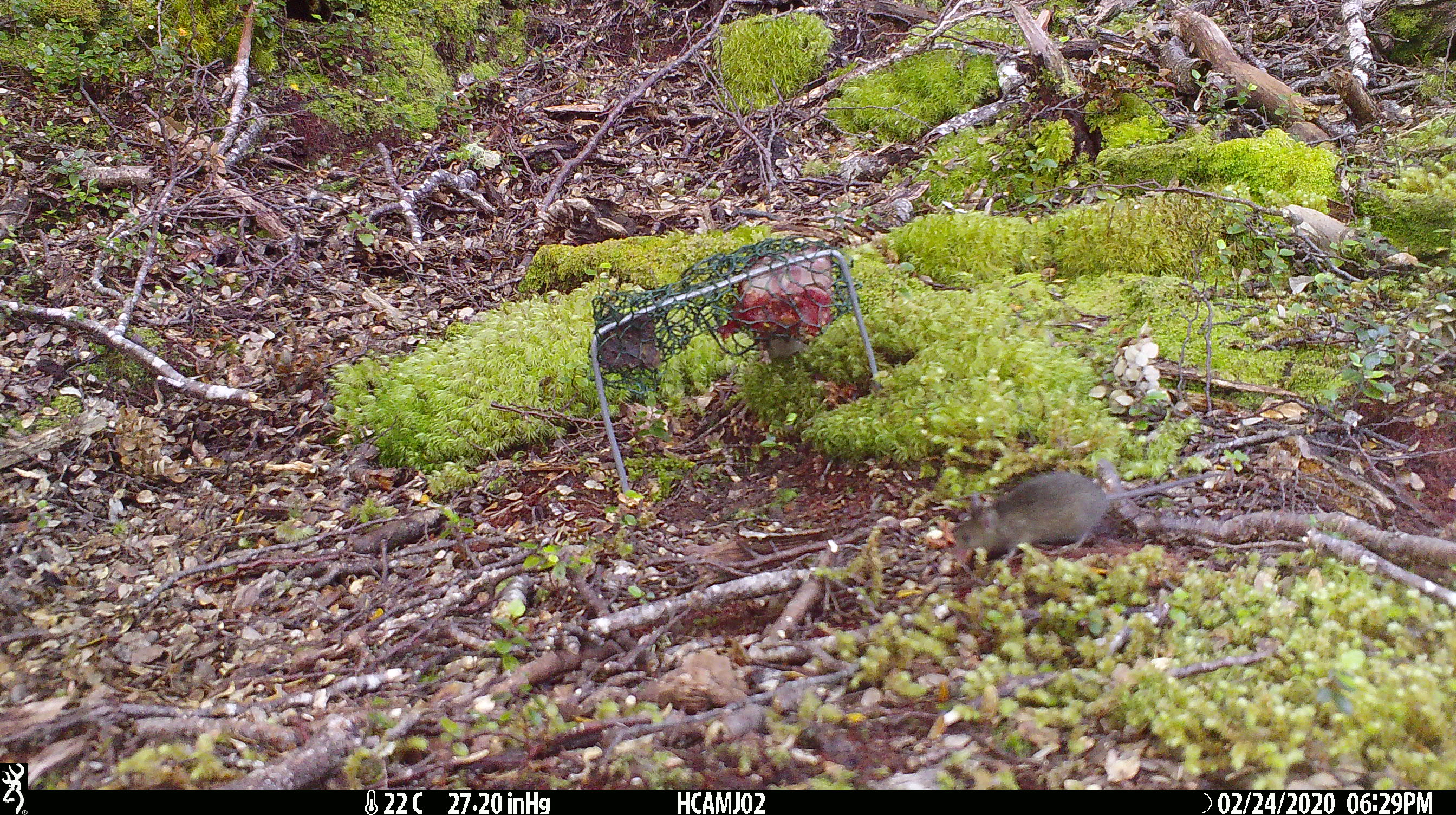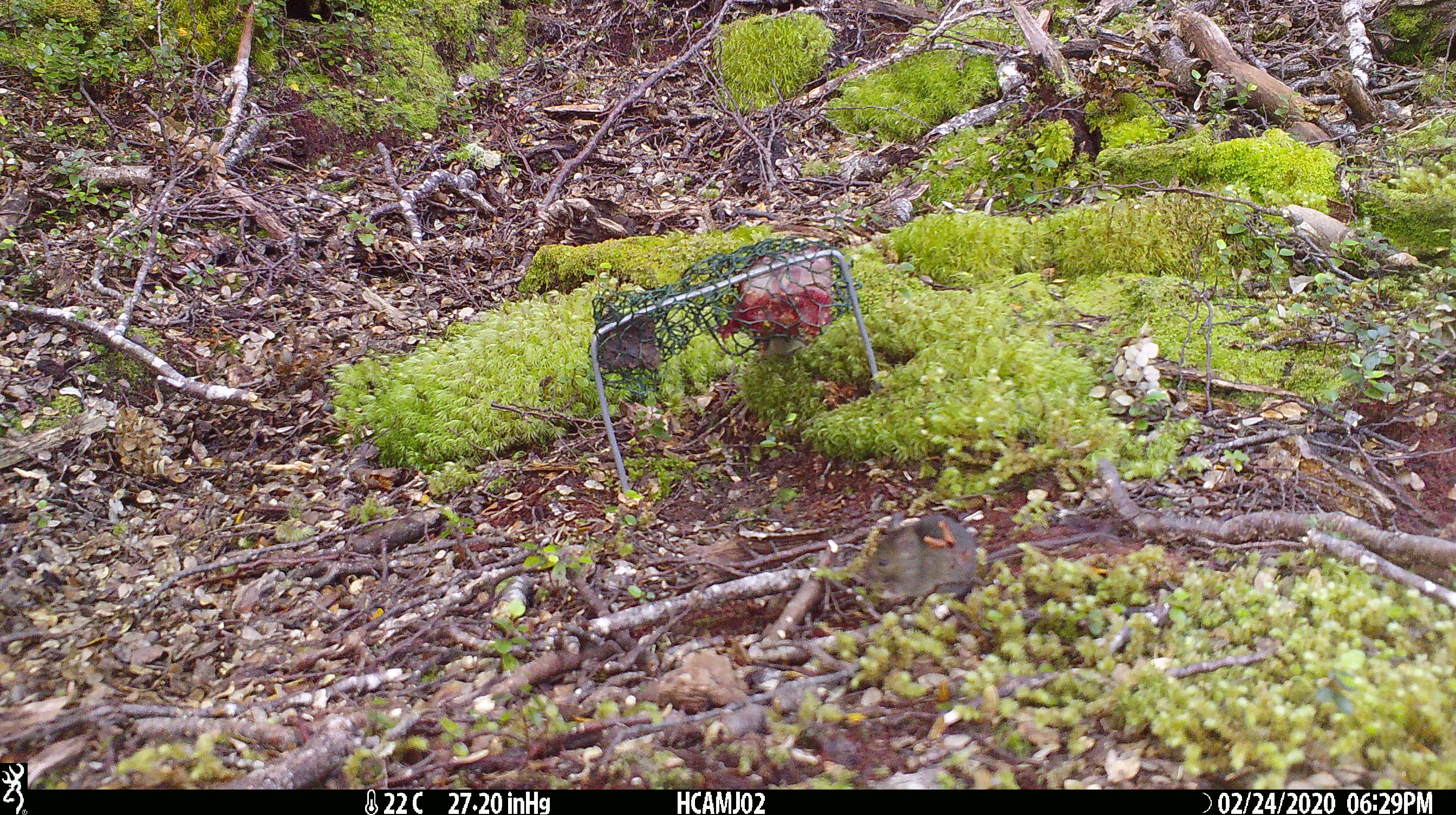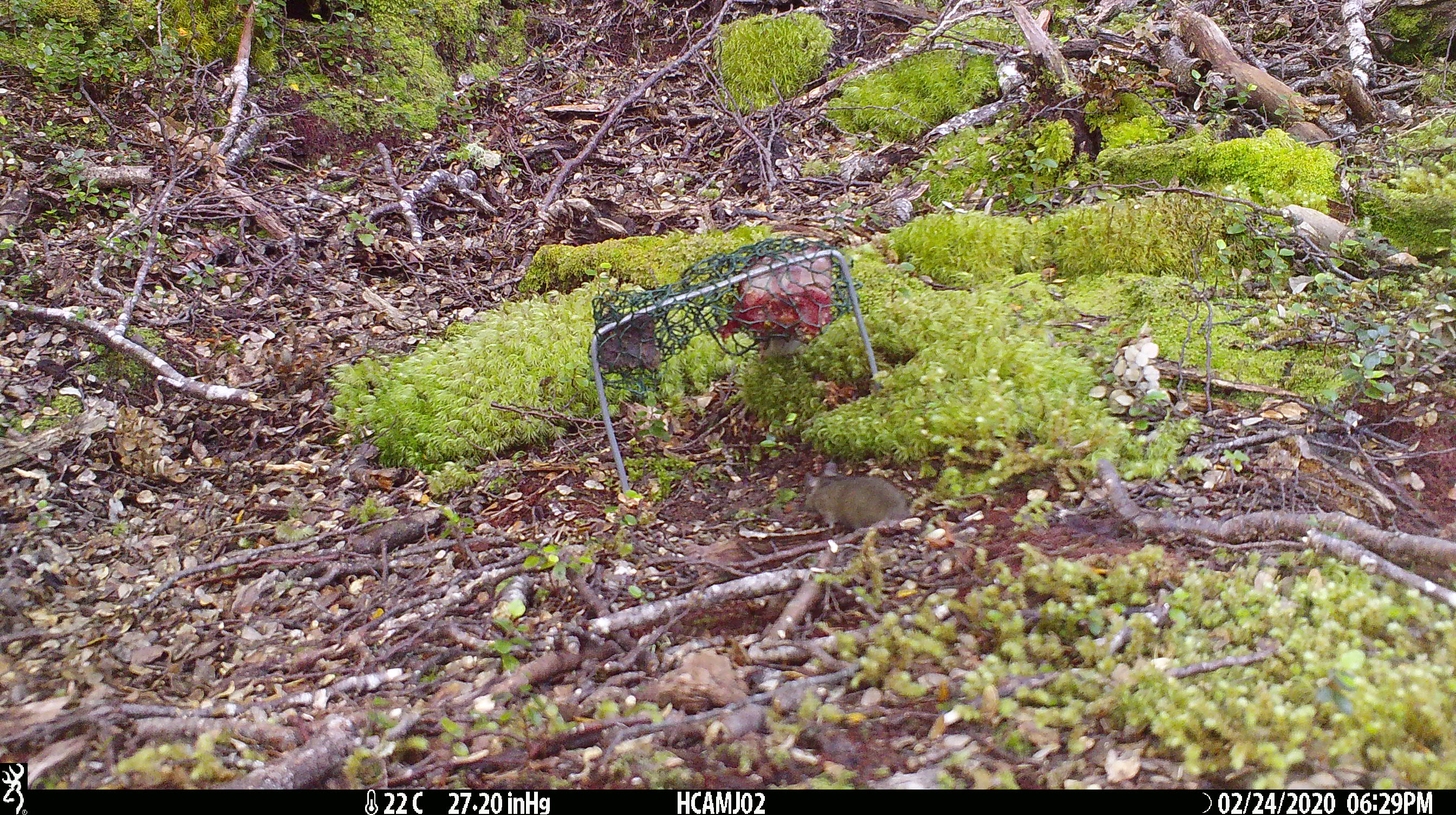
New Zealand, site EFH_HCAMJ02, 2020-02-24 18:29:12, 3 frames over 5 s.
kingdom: Animalia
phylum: Chordata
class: Mammalia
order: Rodentia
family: Muridae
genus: Mus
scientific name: Mus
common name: mouse